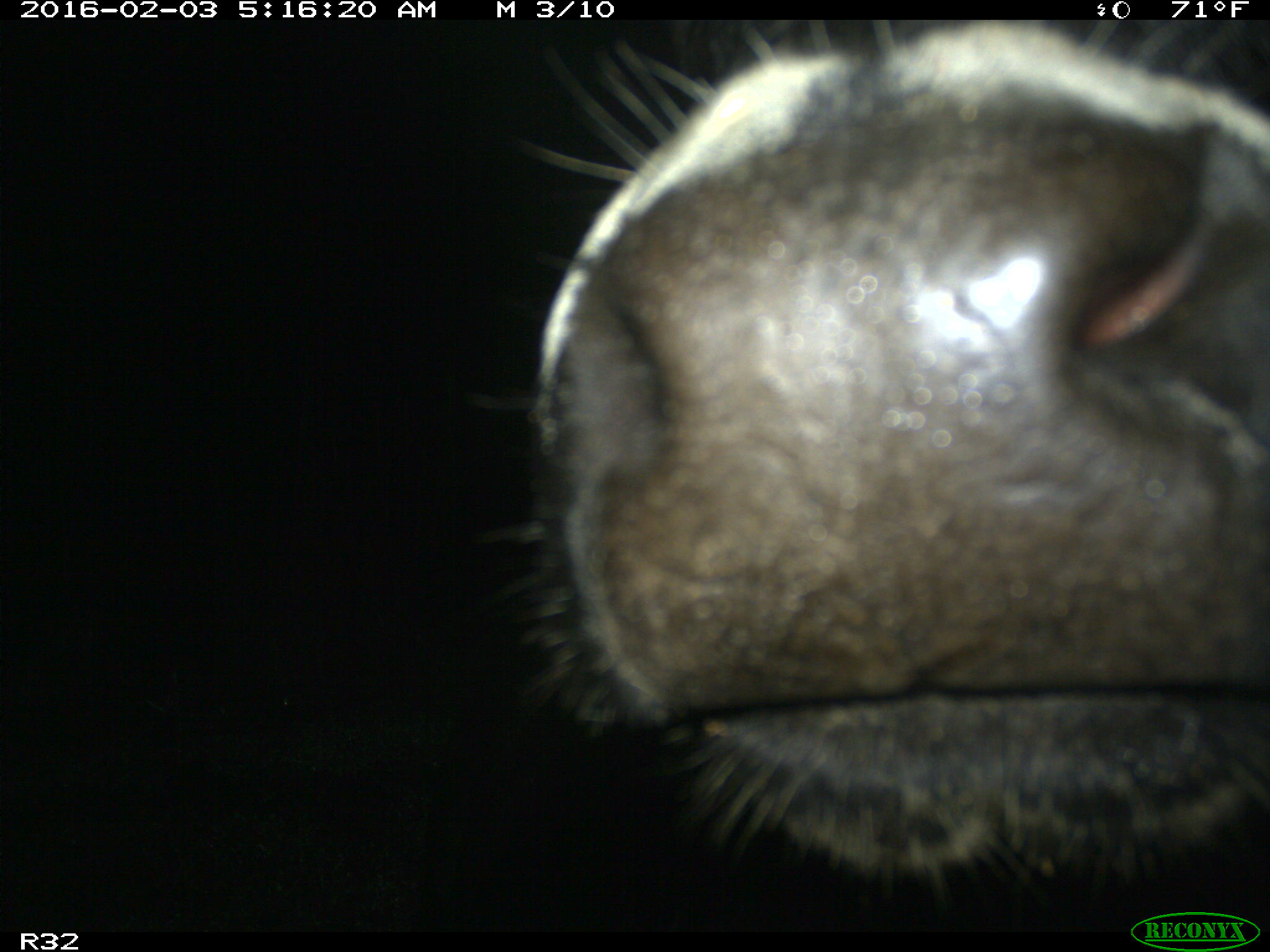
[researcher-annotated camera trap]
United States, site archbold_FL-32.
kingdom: Animalia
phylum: Chordata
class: Mammalia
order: Artiodactyla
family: Bovidae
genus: Bos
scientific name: Bos taurus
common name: domestic cow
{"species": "Bos taurus (domestic cow)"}